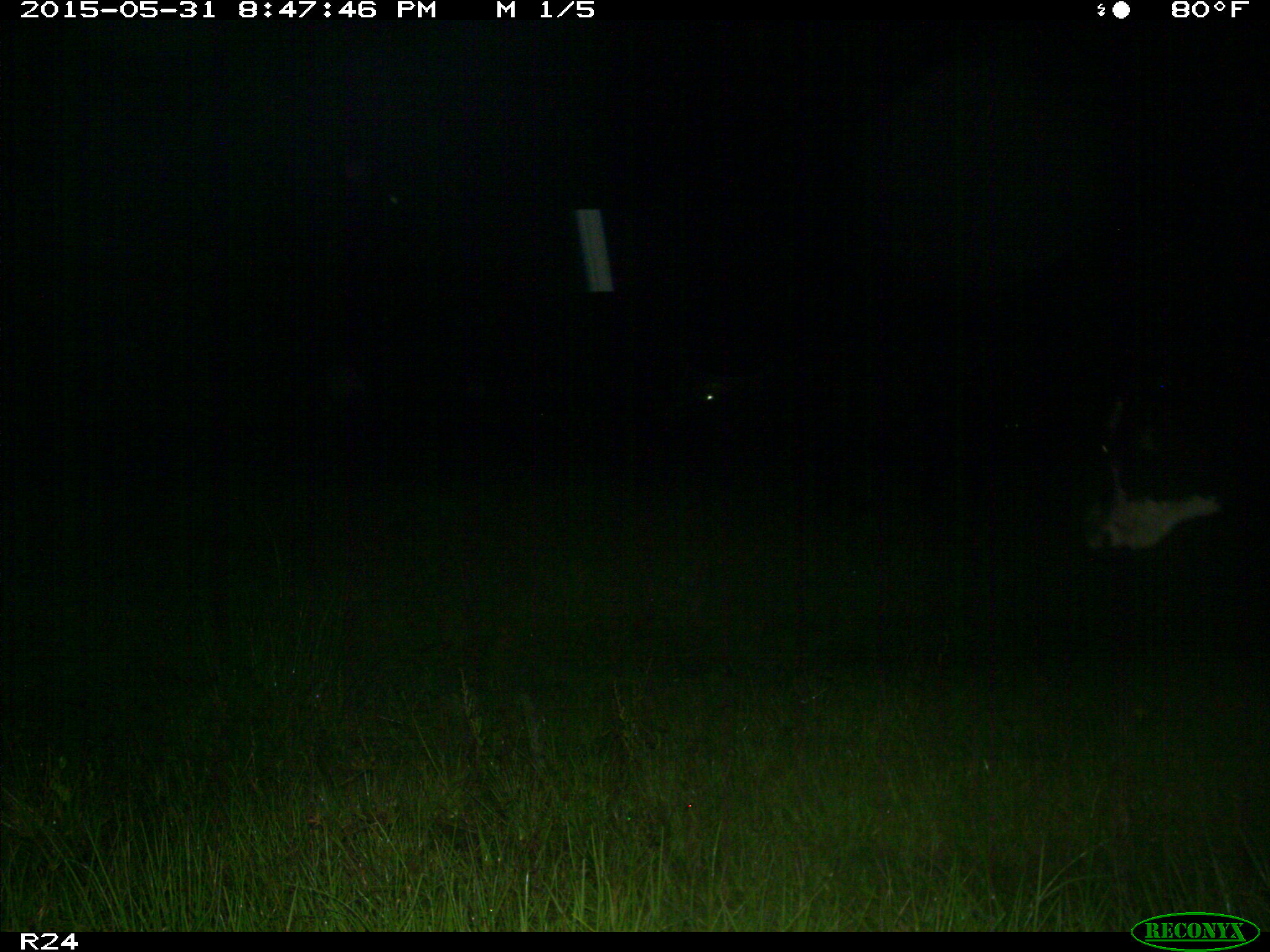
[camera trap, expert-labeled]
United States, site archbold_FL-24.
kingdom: Animalia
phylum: Chordata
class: Mammalia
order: Artiodactyla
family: Bovidae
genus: Bos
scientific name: Bos taurus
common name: domestic cow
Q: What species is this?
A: Bos taurus (domestic cow).